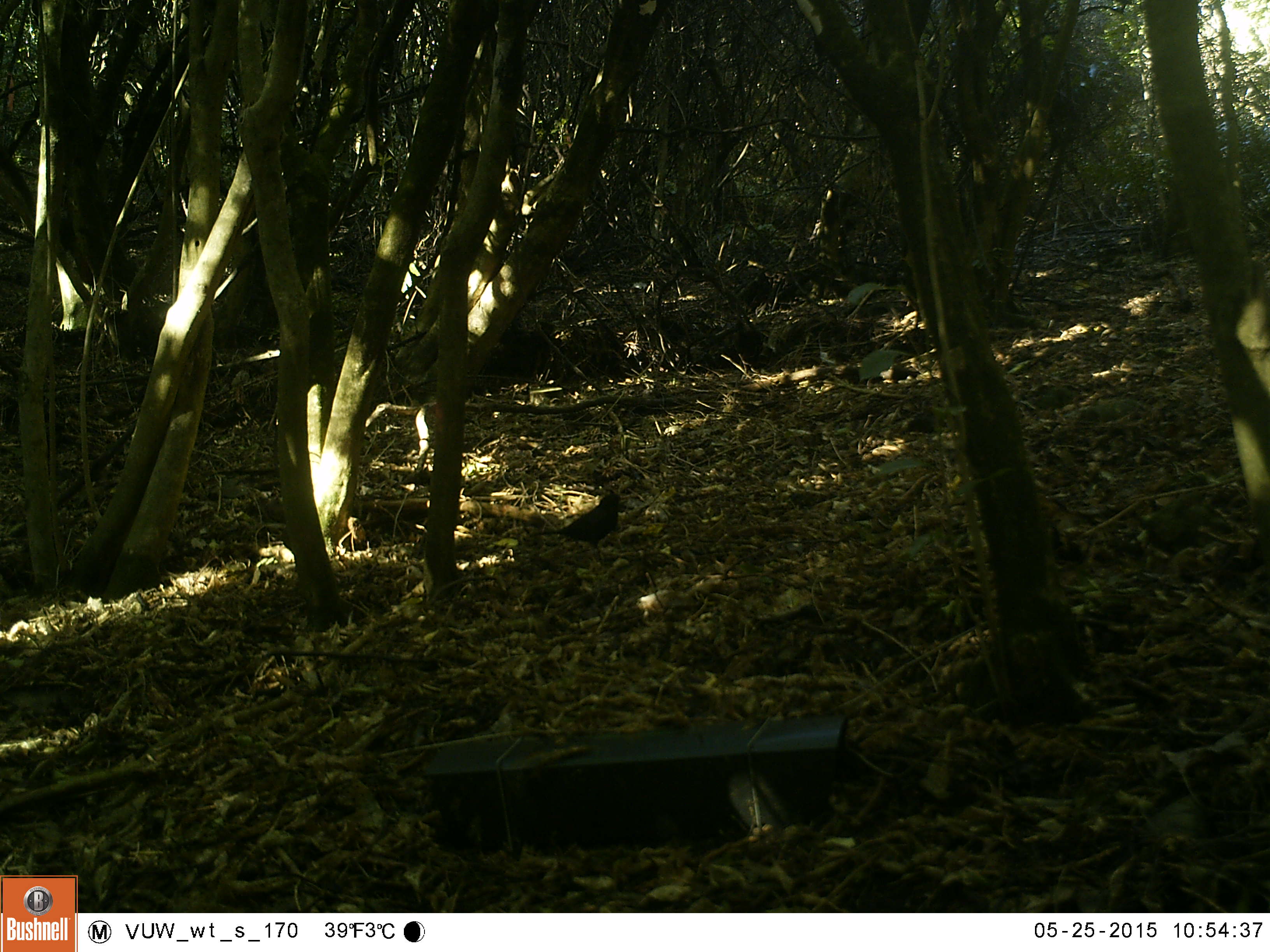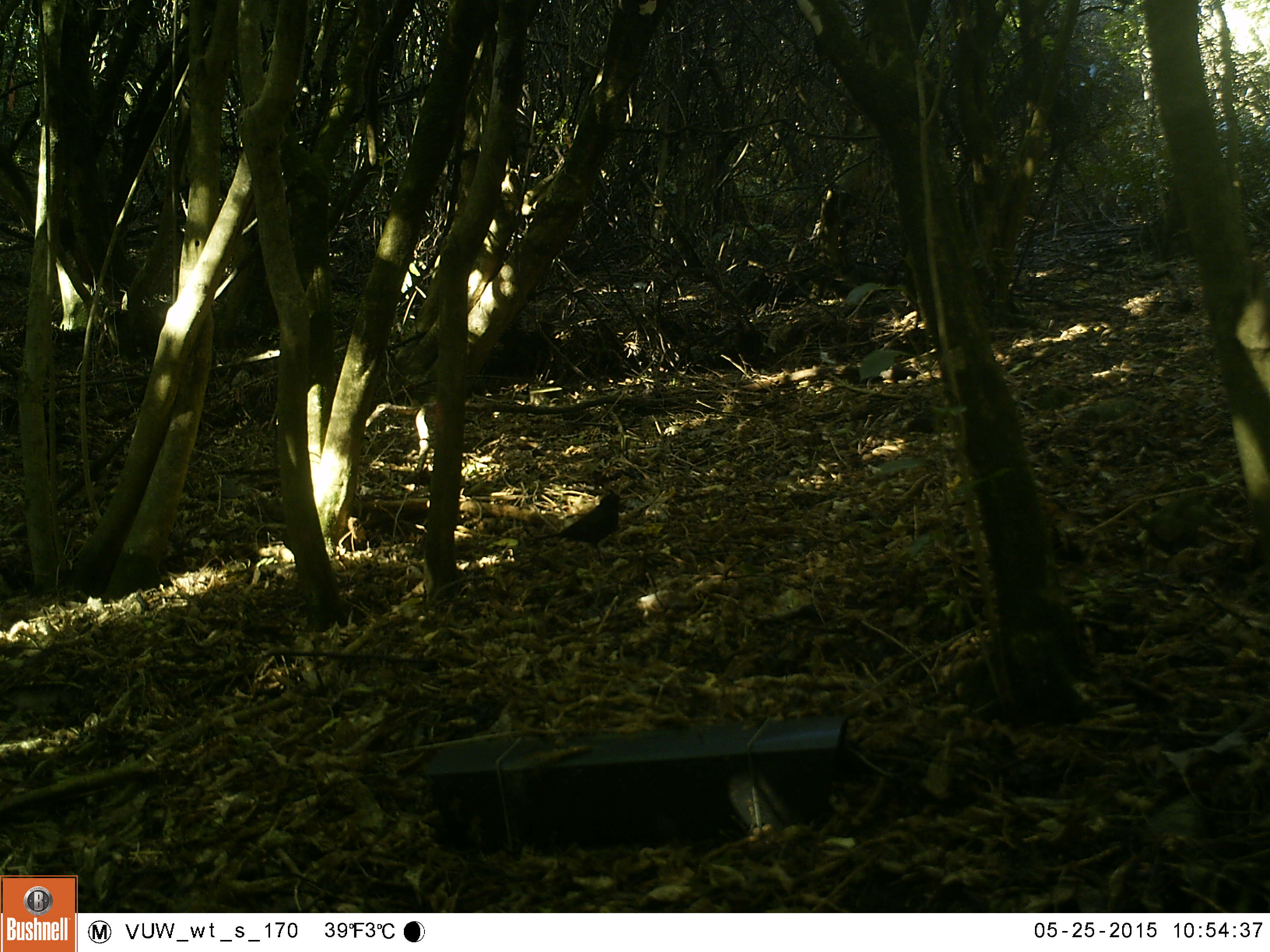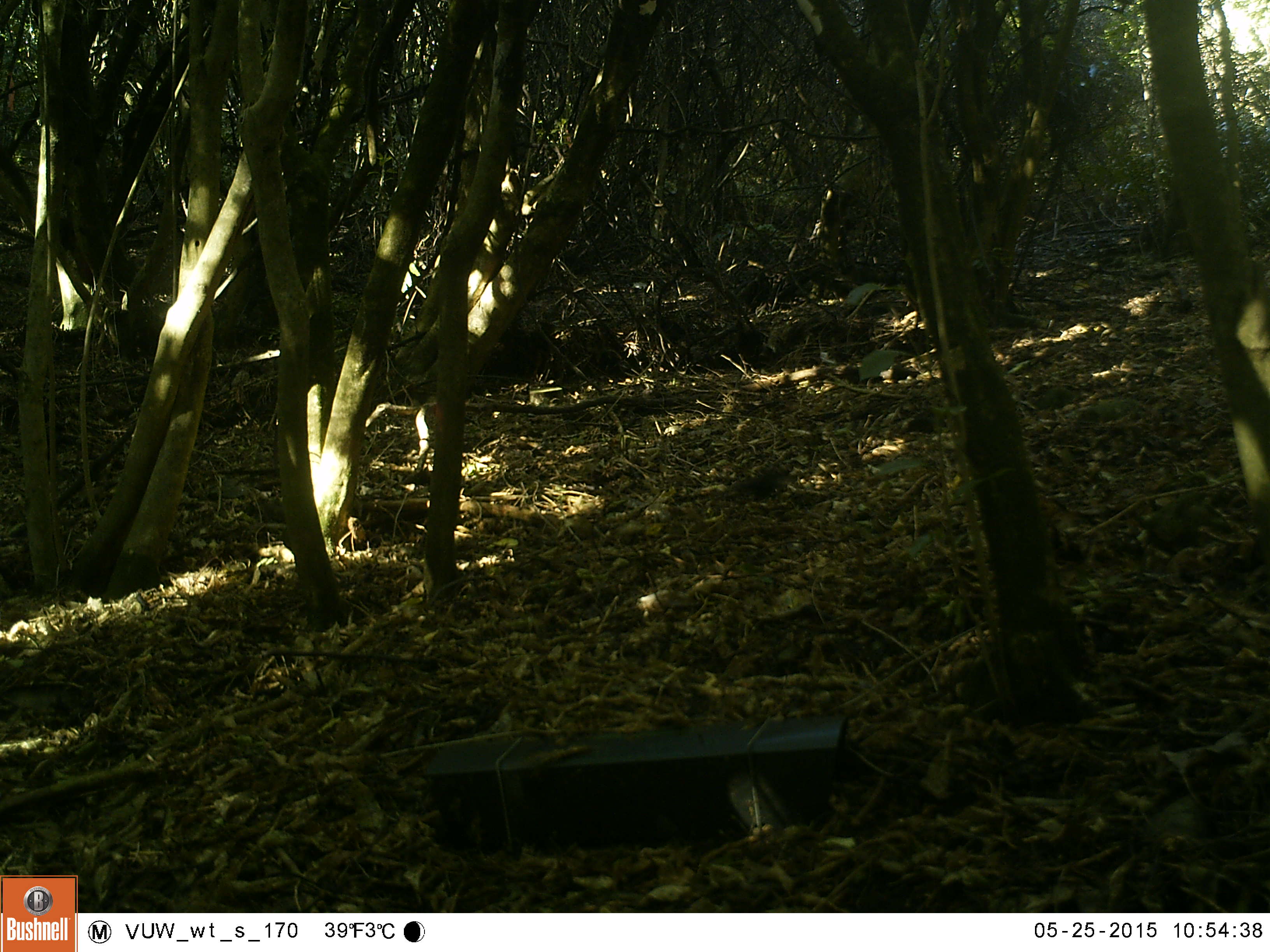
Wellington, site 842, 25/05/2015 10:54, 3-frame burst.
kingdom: Animalia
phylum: Chordata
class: Aves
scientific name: Aves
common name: bird